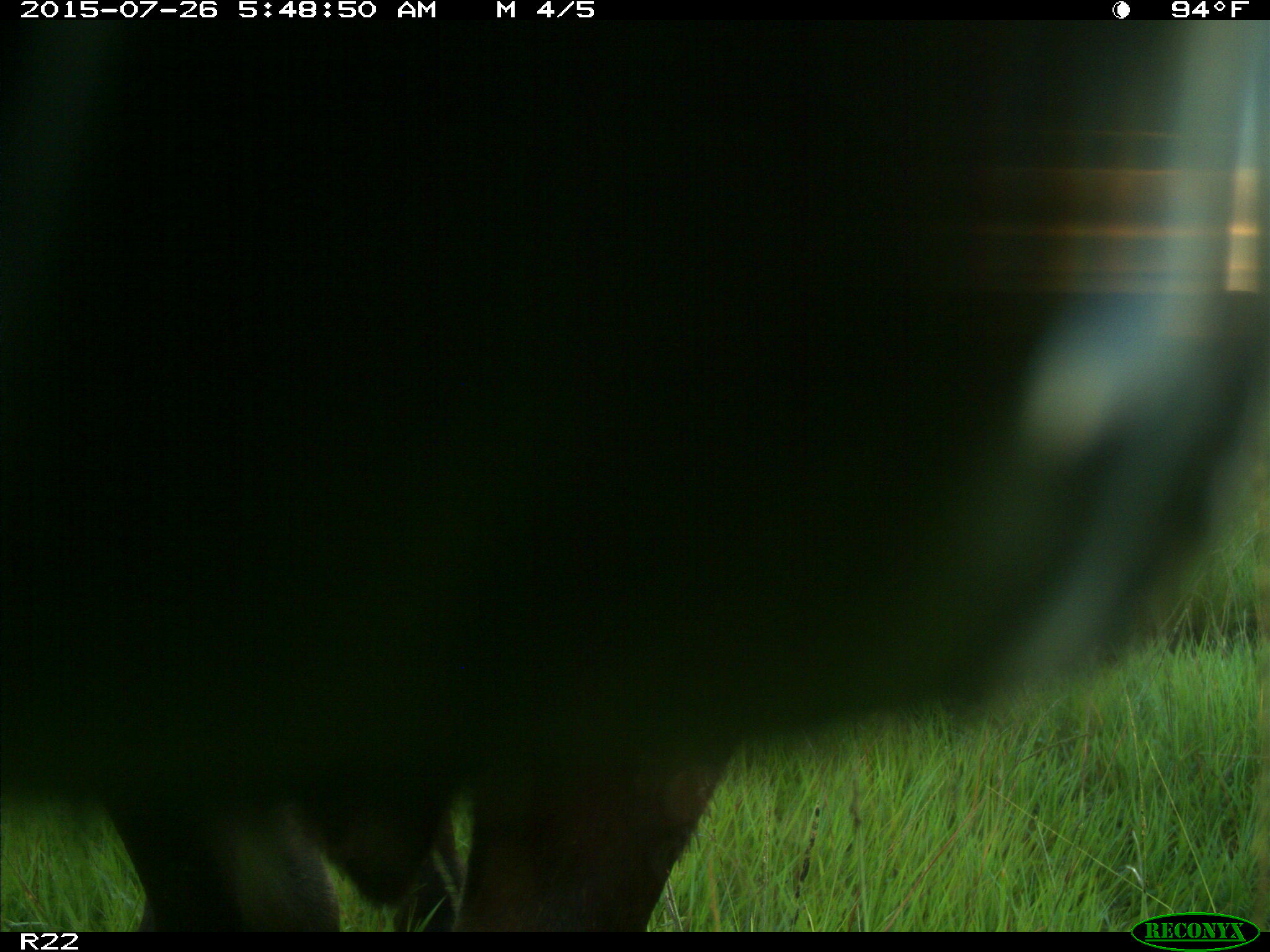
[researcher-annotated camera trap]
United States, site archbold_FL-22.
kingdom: Animalia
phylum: Chordata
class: Mammalia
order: Artiodactyla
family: Bovidae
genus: Bos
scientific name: Bos taurus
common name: domestic cow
Bos taurus (domestic cow).